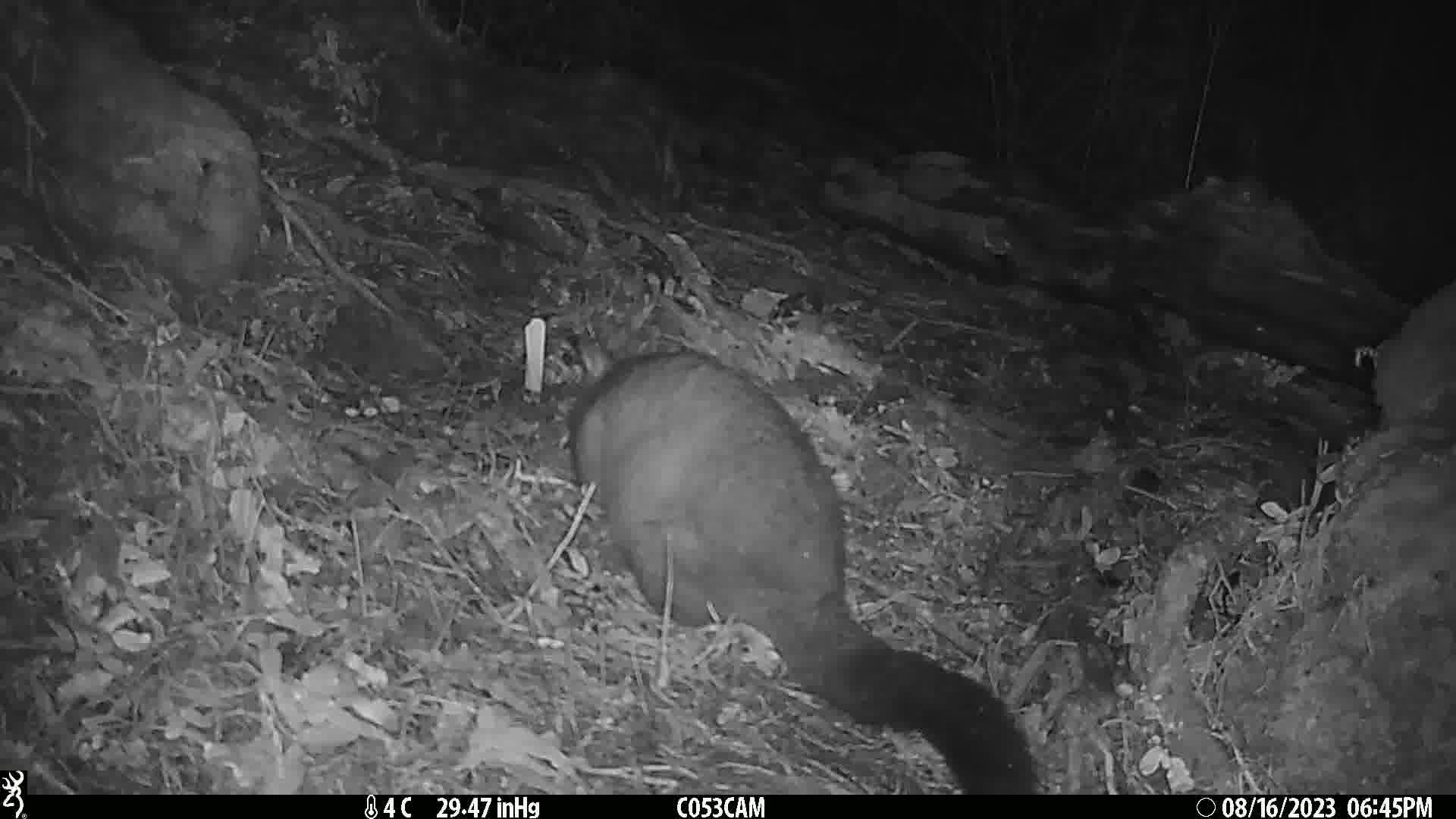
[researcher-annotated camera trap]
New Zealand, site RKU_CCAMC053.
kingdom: Animalia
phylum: Chordata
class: Mammalia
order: Diprotodontia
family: Phalangeridae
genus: Trichosurus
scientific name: Trichosurus vulpecula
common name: common brushtail possum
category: possum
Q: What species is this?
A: Possum (common brushtail possum) (Trichosurus vulpecula).